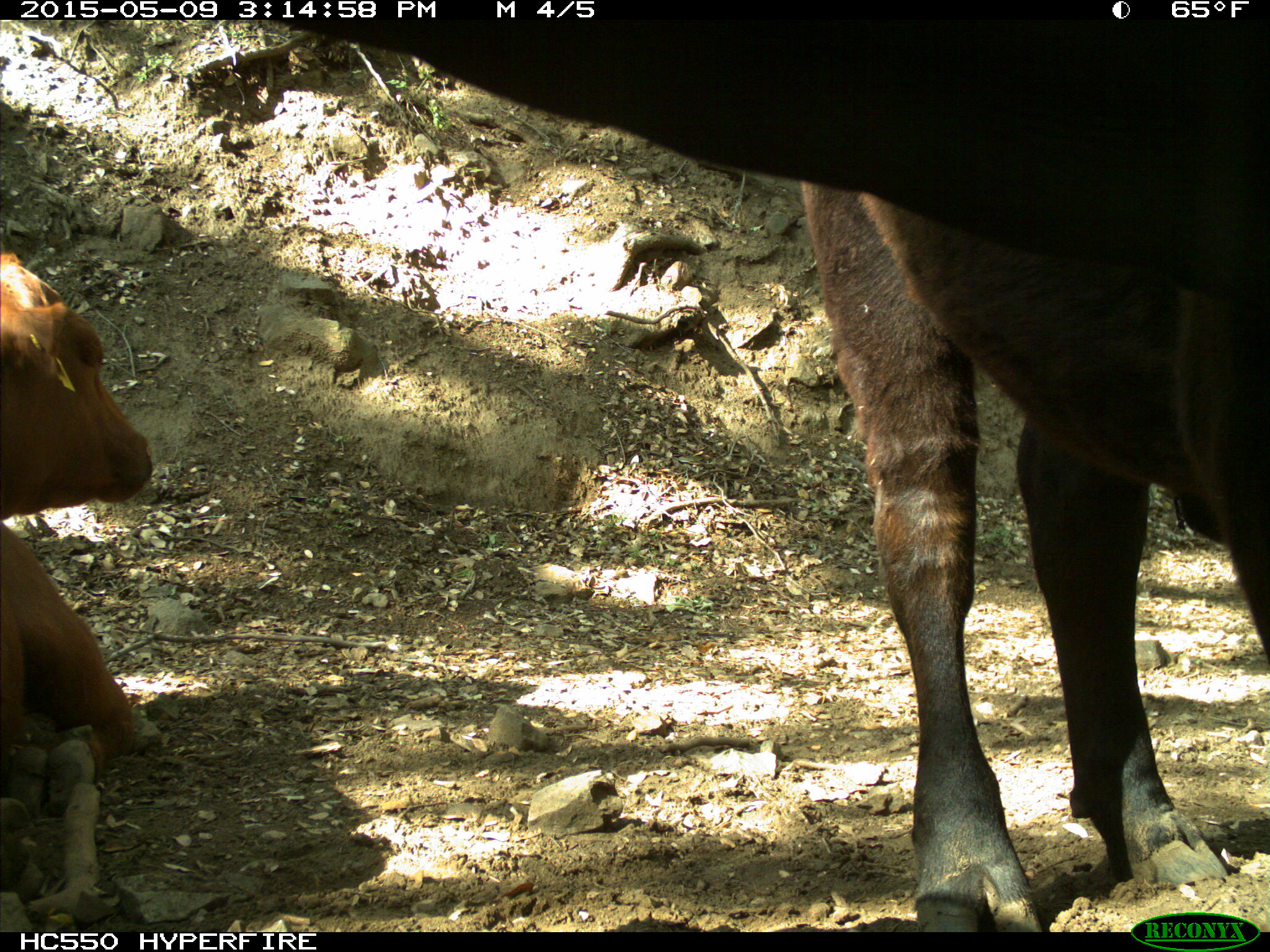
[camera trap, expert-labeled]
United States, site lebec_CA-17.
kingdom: Animalia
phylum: Chordata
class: Mammalia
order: Artiodactyla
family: Bovidae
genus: Bos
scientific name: Bos taurus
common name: domestic cow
Bos taurus (domestic cow).